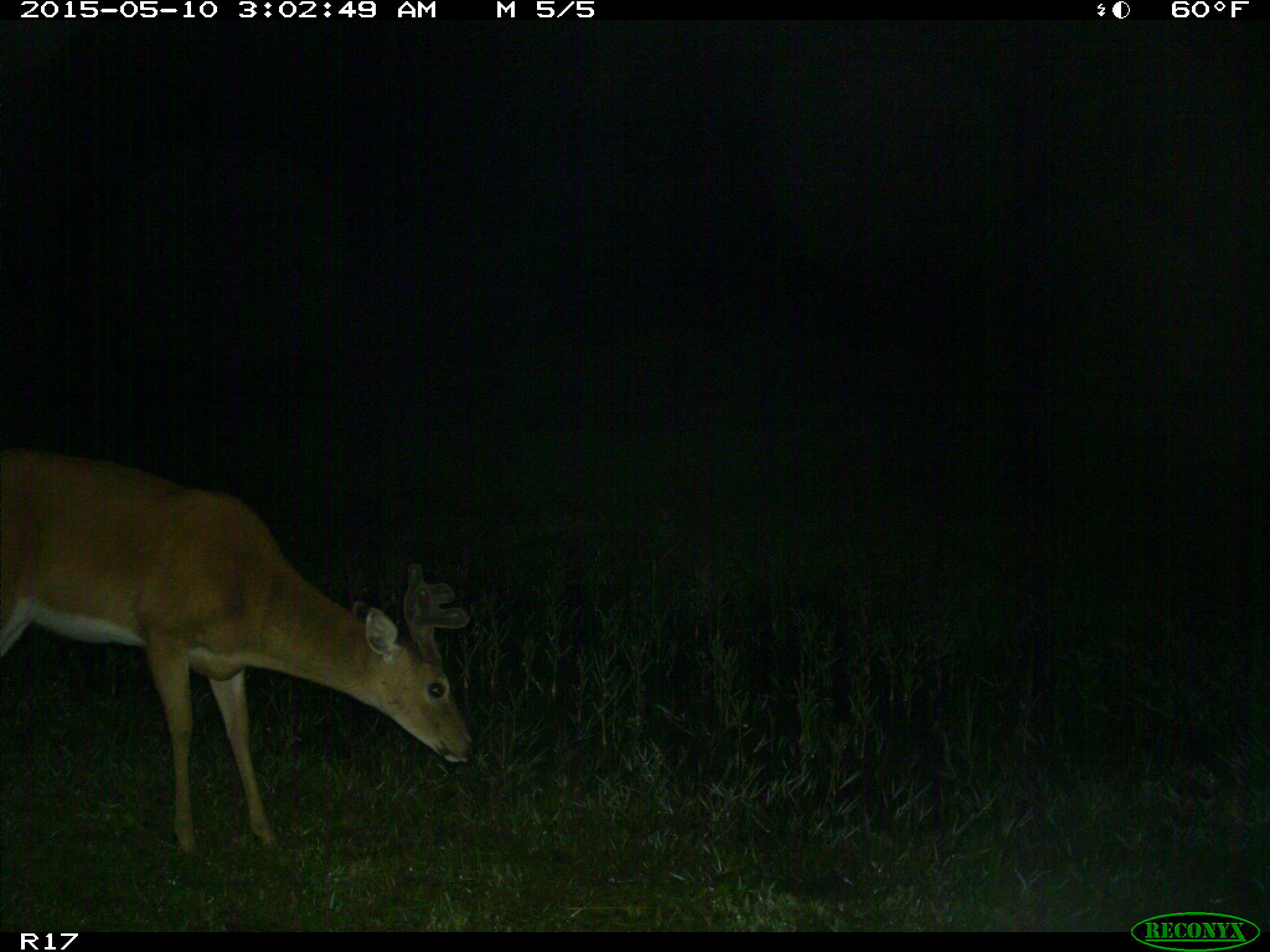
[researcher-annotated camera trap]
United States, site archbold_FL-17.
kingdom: Animalia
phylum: Chordata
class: Mammalia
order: Artiodactyla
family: Cervidae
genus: Odocoileus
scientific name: Odocoileus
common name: deer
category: unidentified deer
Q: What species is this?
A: Unidentified deer (deer) (Odocoileus).